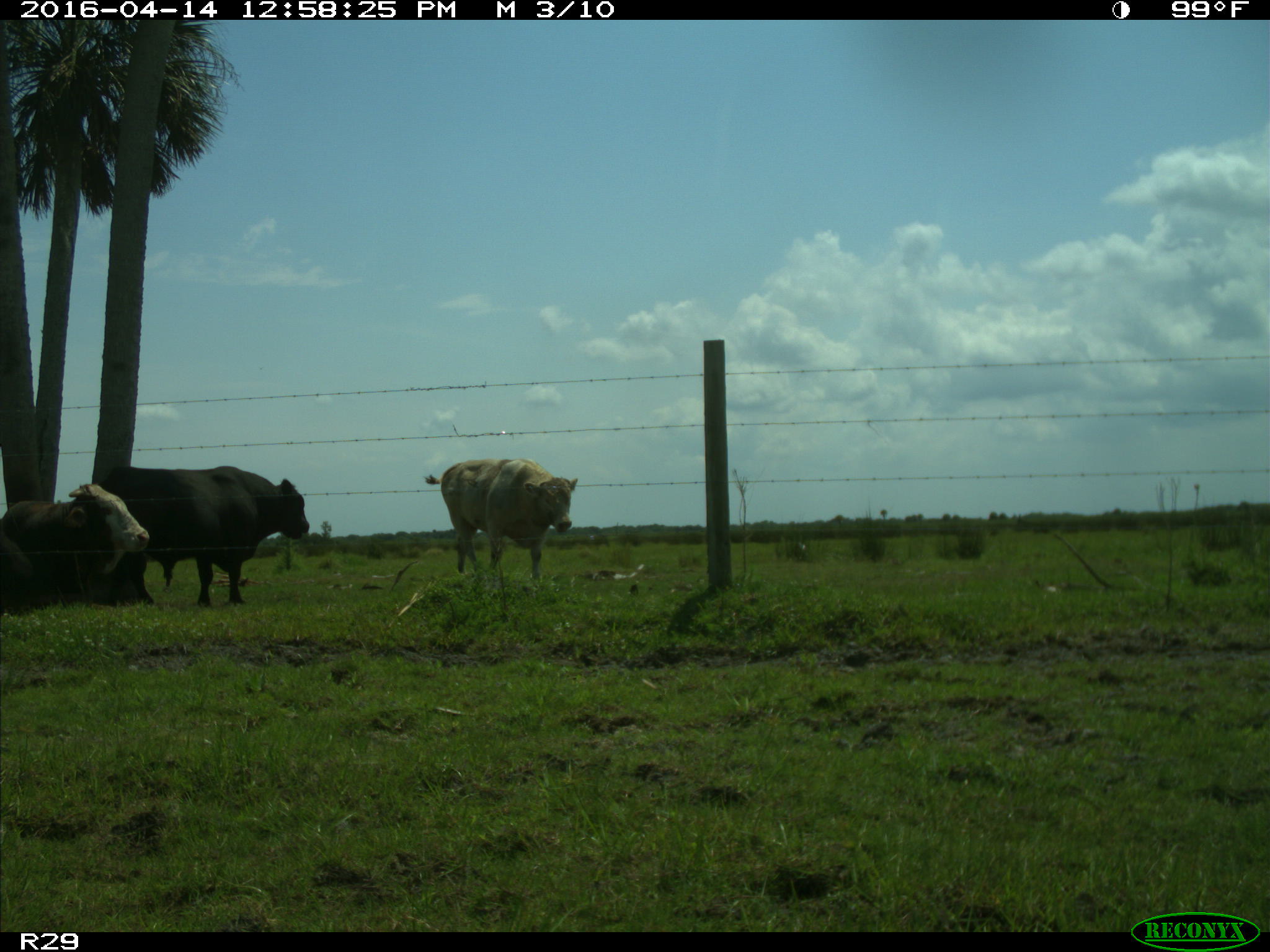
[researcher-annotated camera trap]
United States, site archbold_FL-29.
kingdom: Animalia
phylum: Chordata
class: Mammalia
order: Artiodactyla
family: Bovidae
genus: Bos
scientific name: Bos taurus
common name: domestic cow